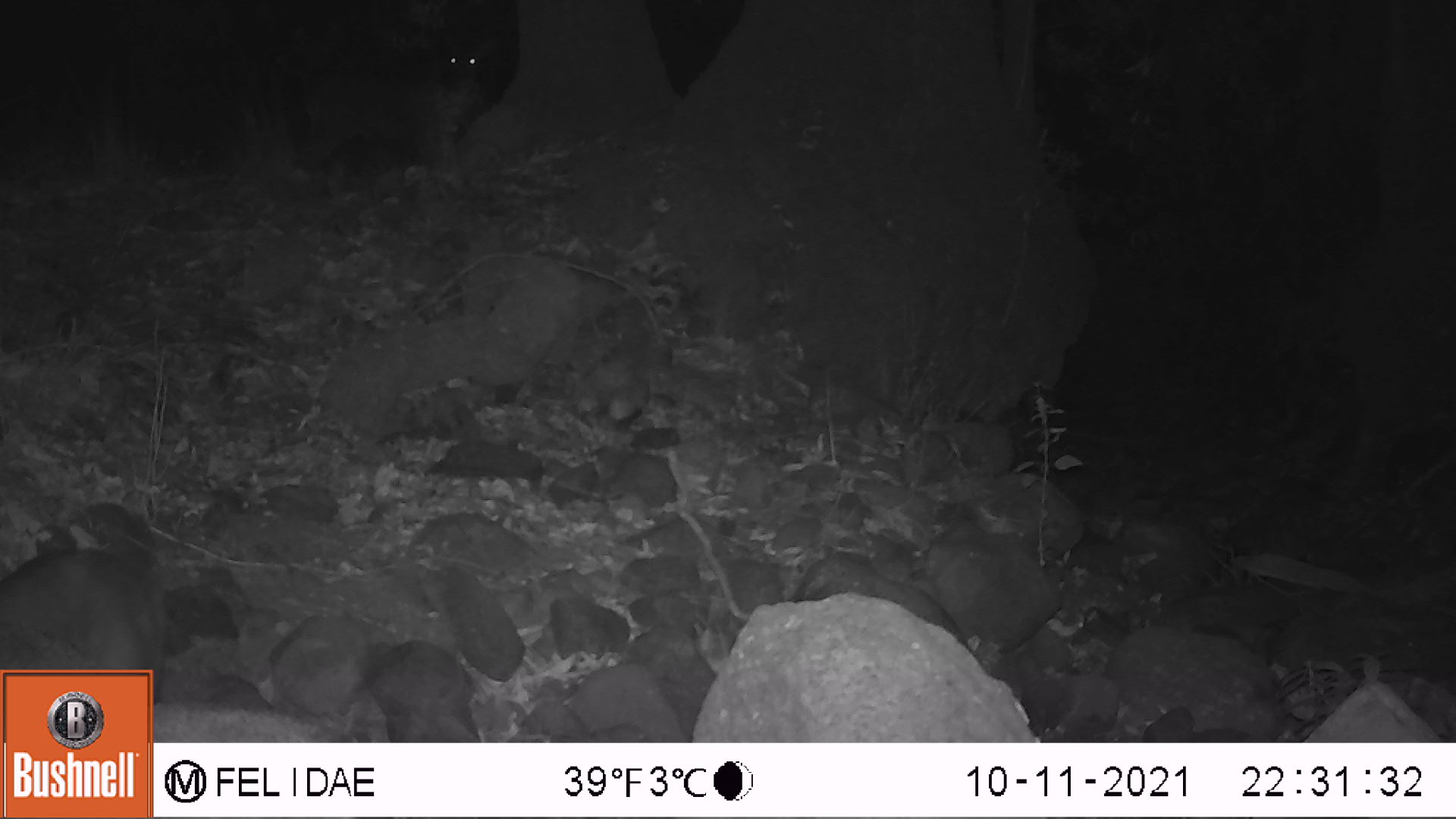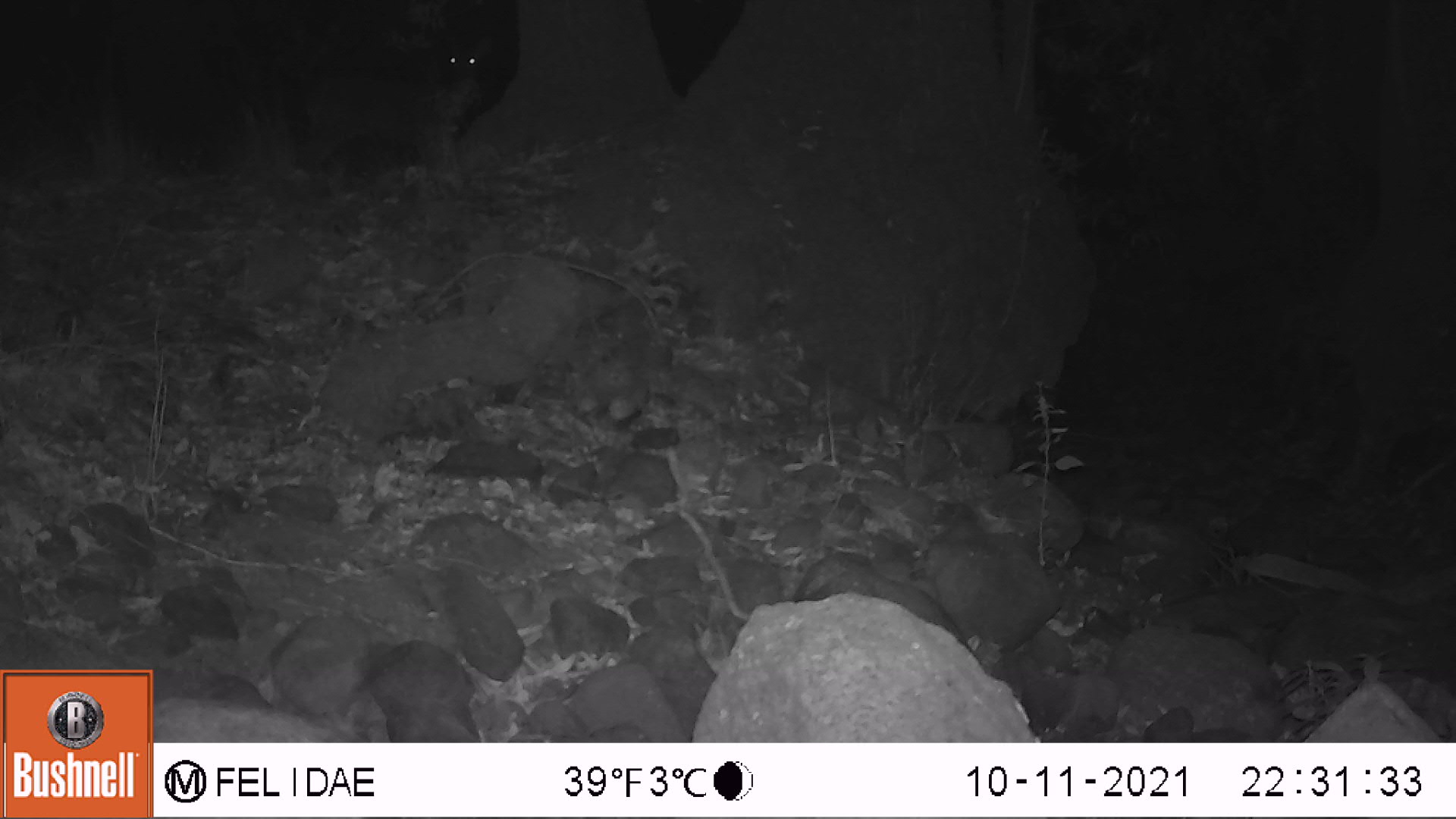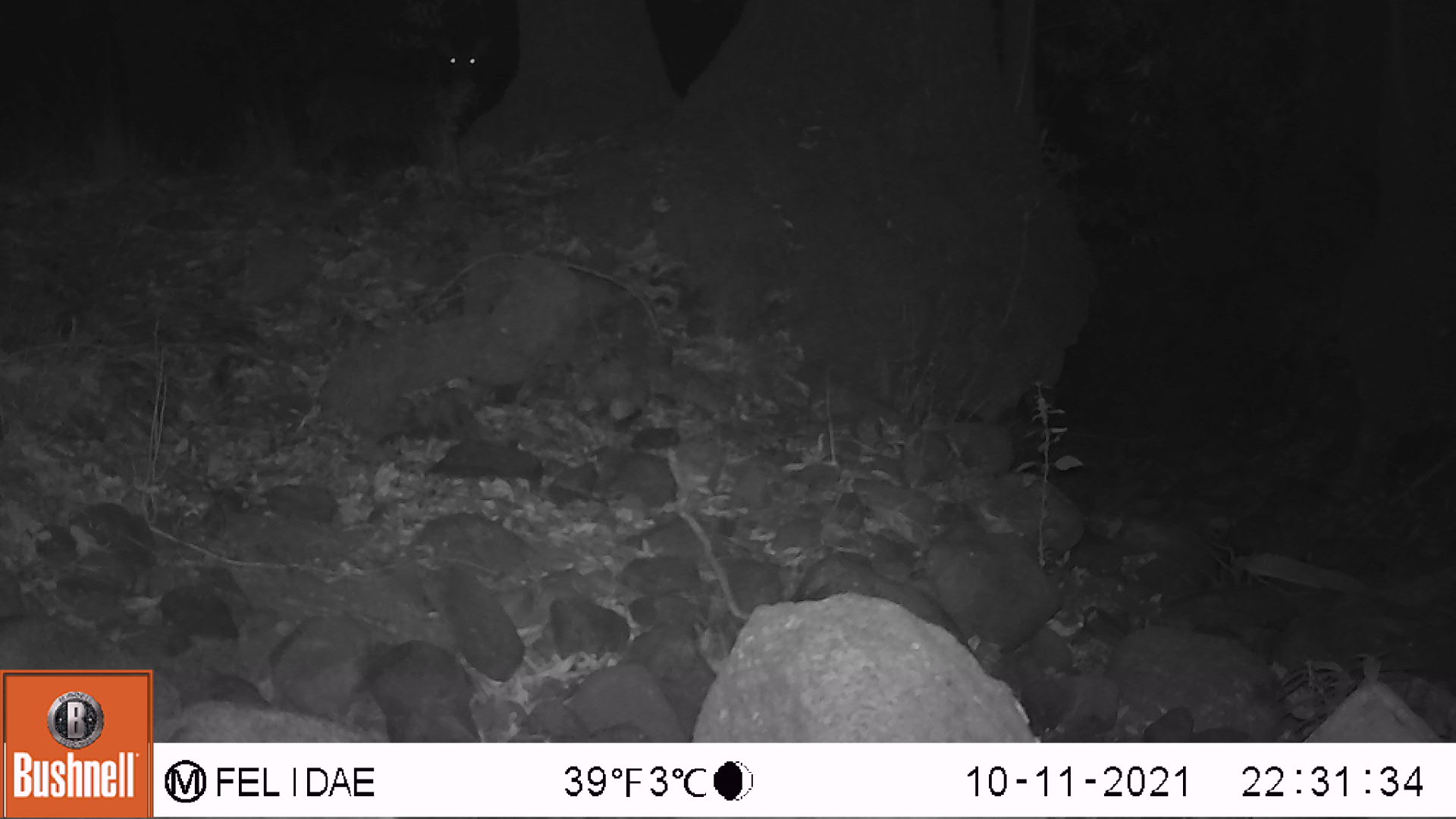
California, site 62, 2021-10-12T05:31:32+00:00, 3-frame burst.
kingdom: Animalia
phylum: Chordata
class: Mammalia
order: Artiodactyla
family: Cervidae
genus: Odocoileus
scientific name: Odocoileus hemionus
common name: mule deer